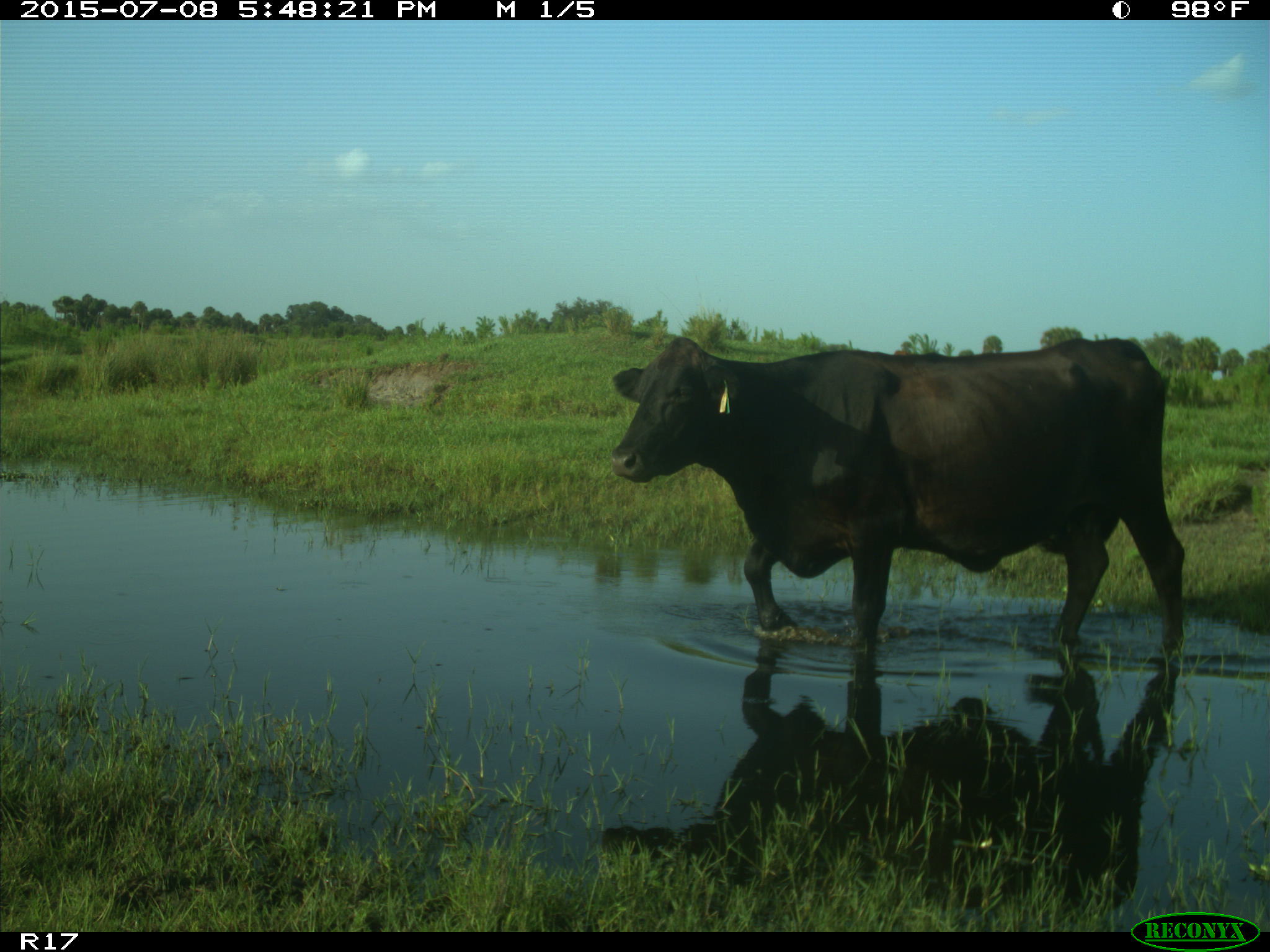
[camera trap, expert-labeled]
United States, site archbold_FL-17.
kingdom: Animalia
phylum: Chordata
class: Mammalia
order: Artiodactyla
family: Bovidae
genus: Bos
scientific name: Bos taurus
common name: domestic cow